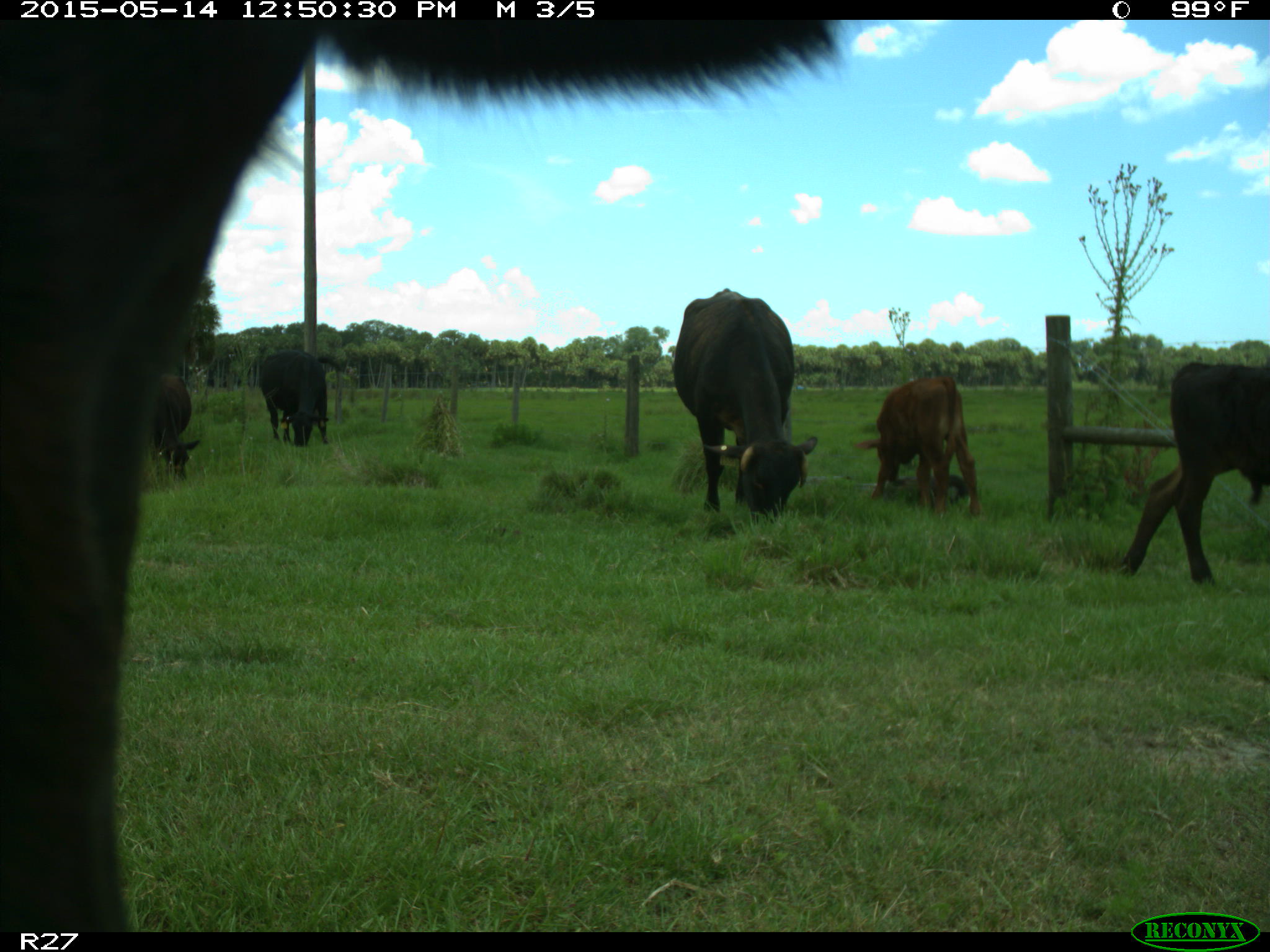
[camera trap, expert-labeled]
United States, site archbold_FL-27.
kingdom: Animalia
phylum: Chordata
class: Mammalia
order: Artiodactyla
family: Bovidae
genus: Bos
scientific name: Bos taurus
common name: domestic cow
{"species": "Bos taurus (domestic cow)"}